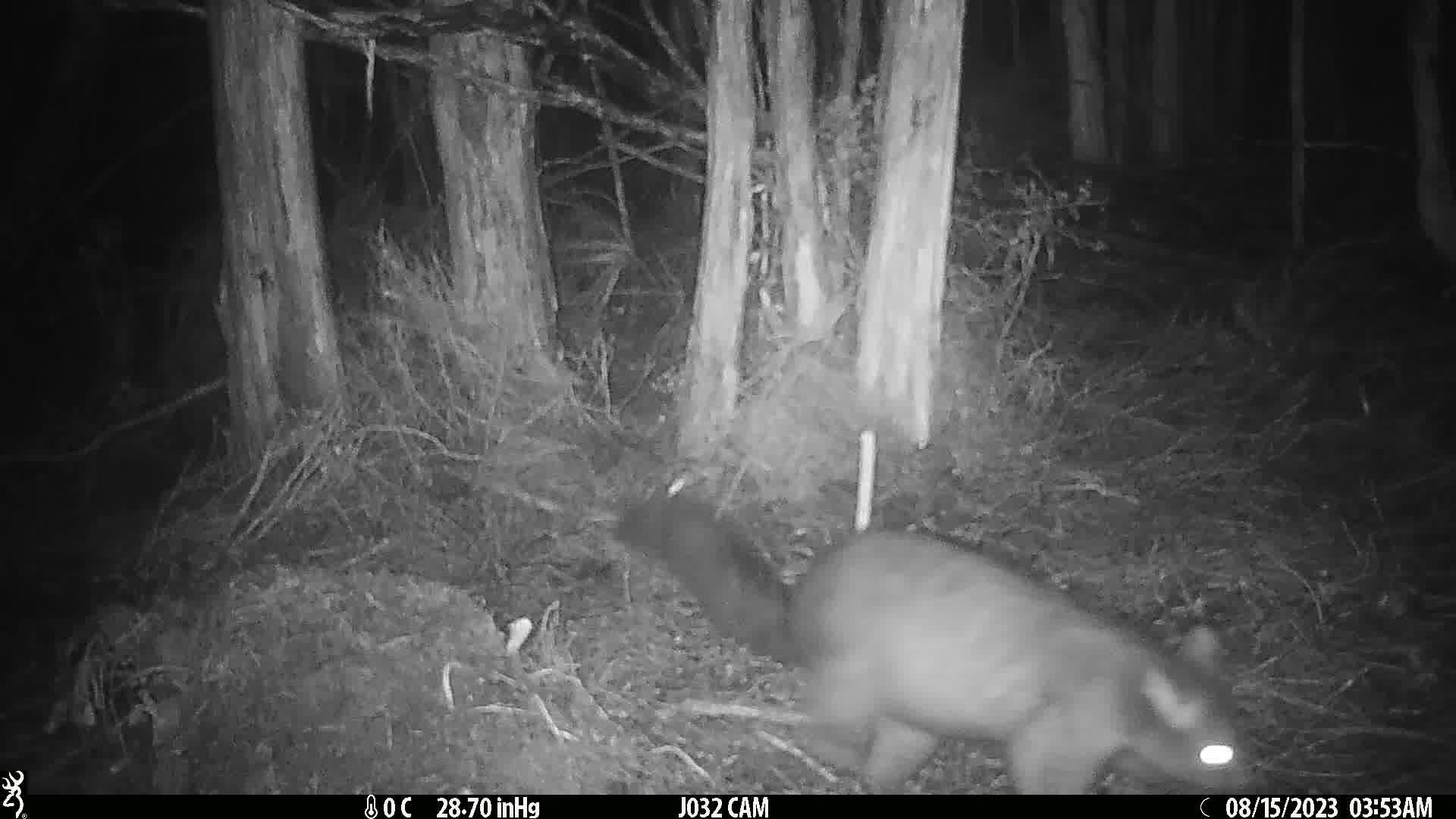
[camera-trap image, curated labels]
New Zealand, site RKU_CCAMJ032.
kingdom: Animalia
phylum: Chordata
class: Mammalia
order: Diprotodontia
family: Phalangeridae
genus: Trichosurus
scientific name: Trichosurus vulpecula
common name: common brushtail possum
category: possum